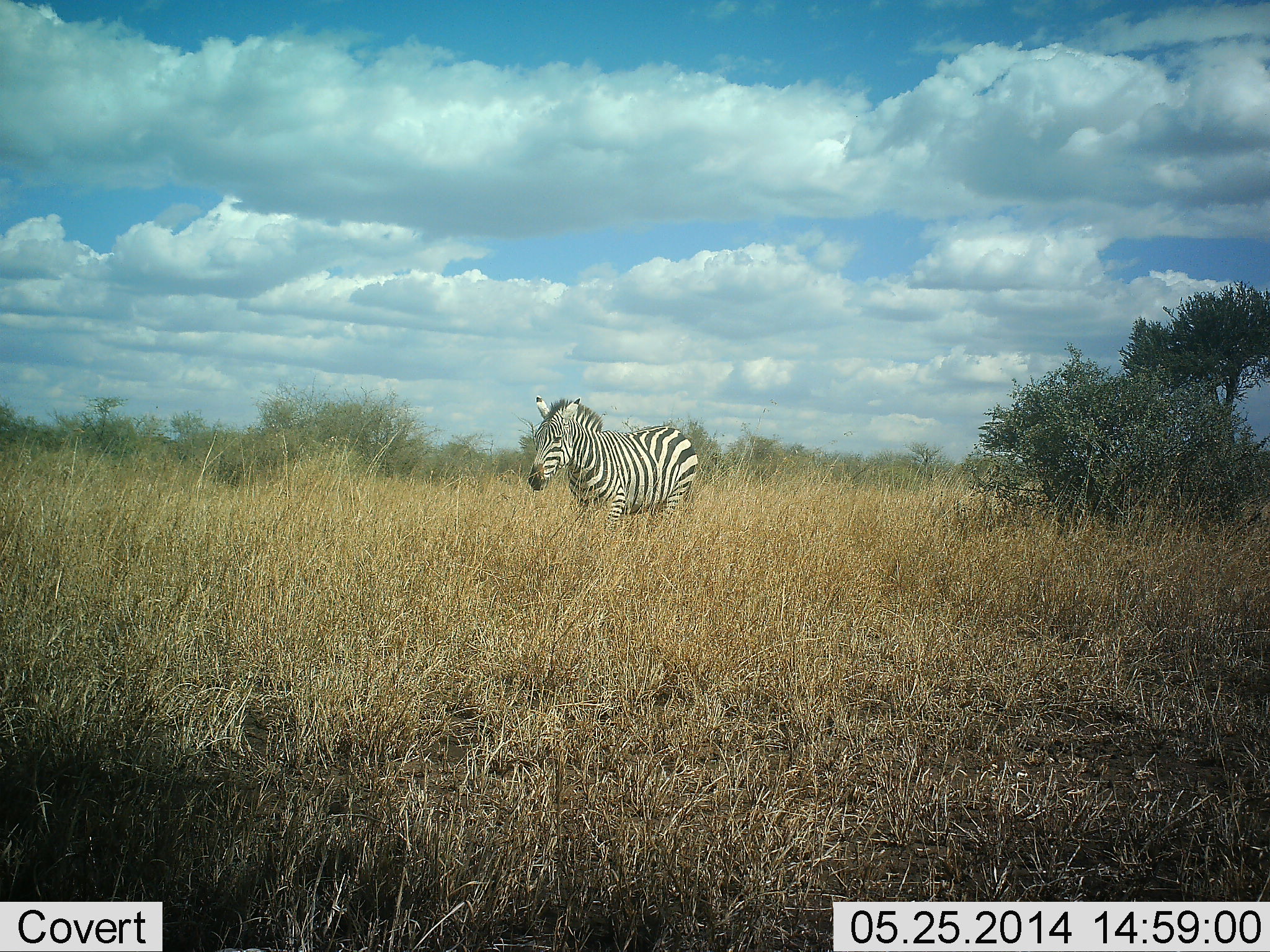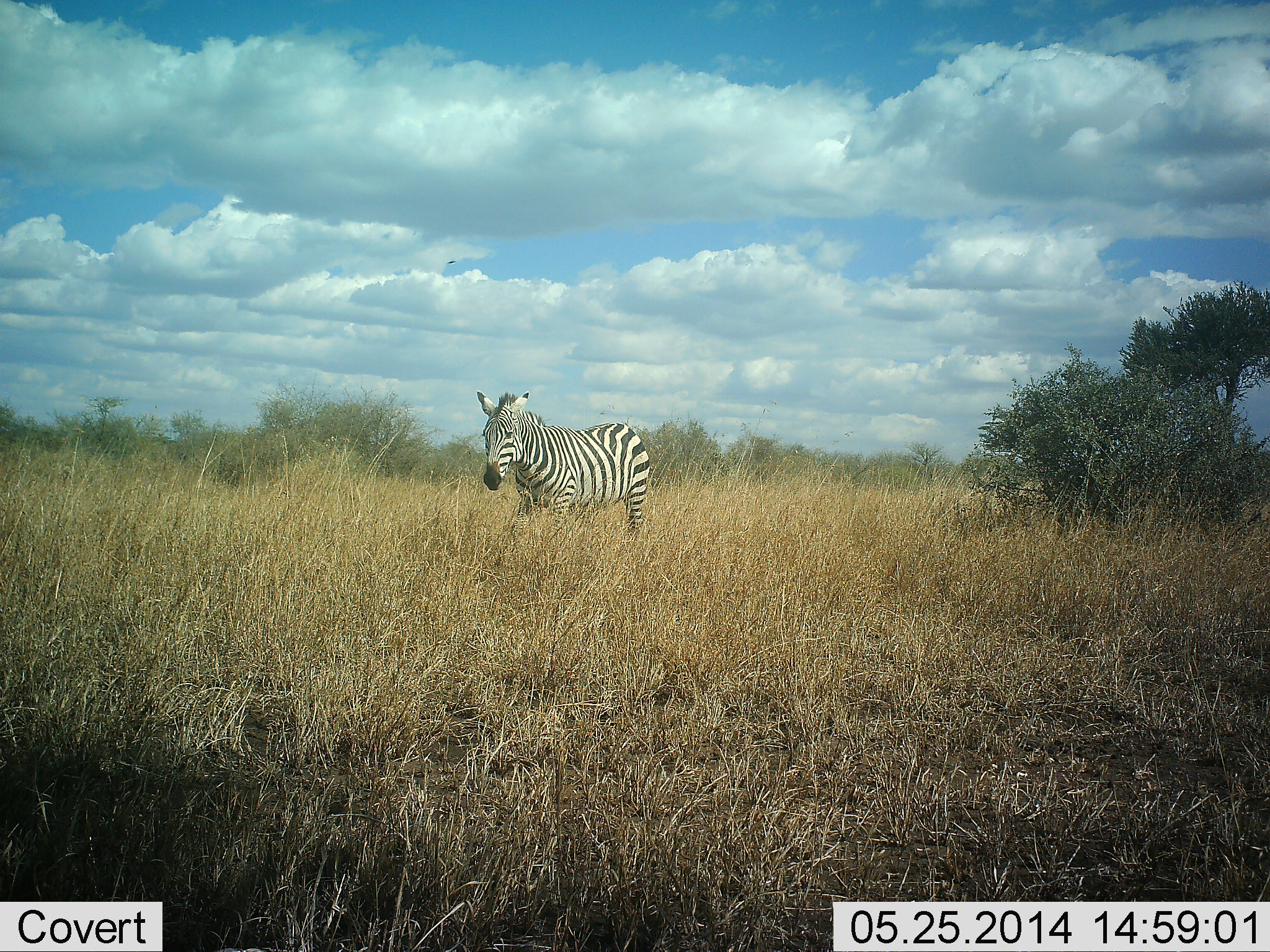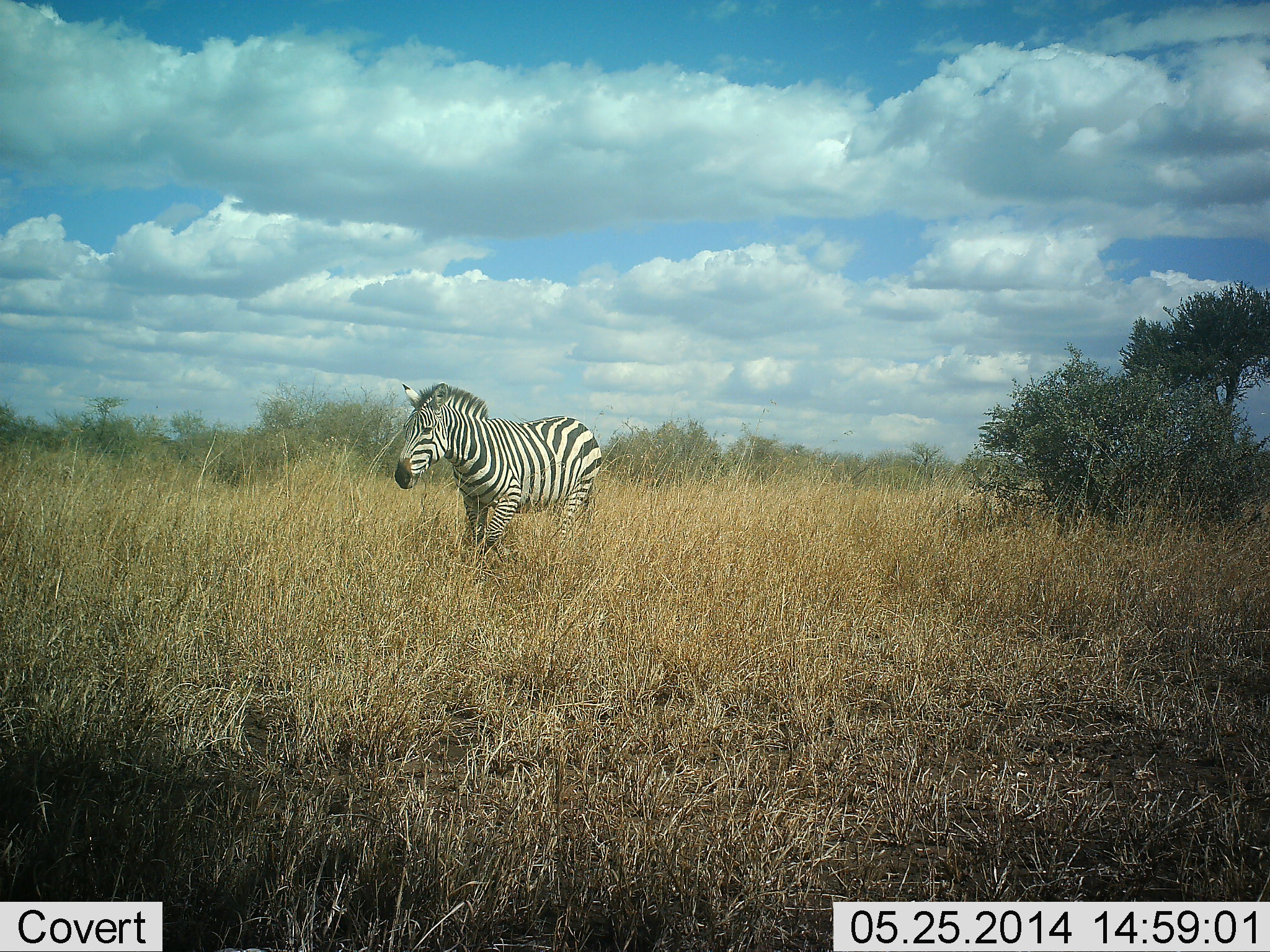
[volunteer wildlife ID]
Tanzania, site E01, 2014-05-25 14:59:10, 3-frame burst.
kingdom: Animalia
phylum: Chordata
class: Mammalia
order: Perissodactyla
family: Equidae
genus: Equus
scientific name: Equus quagga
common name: plains zebra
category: zebra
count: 1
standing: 10%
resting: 0%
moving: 90%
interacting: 0%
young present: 0%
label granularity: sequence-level